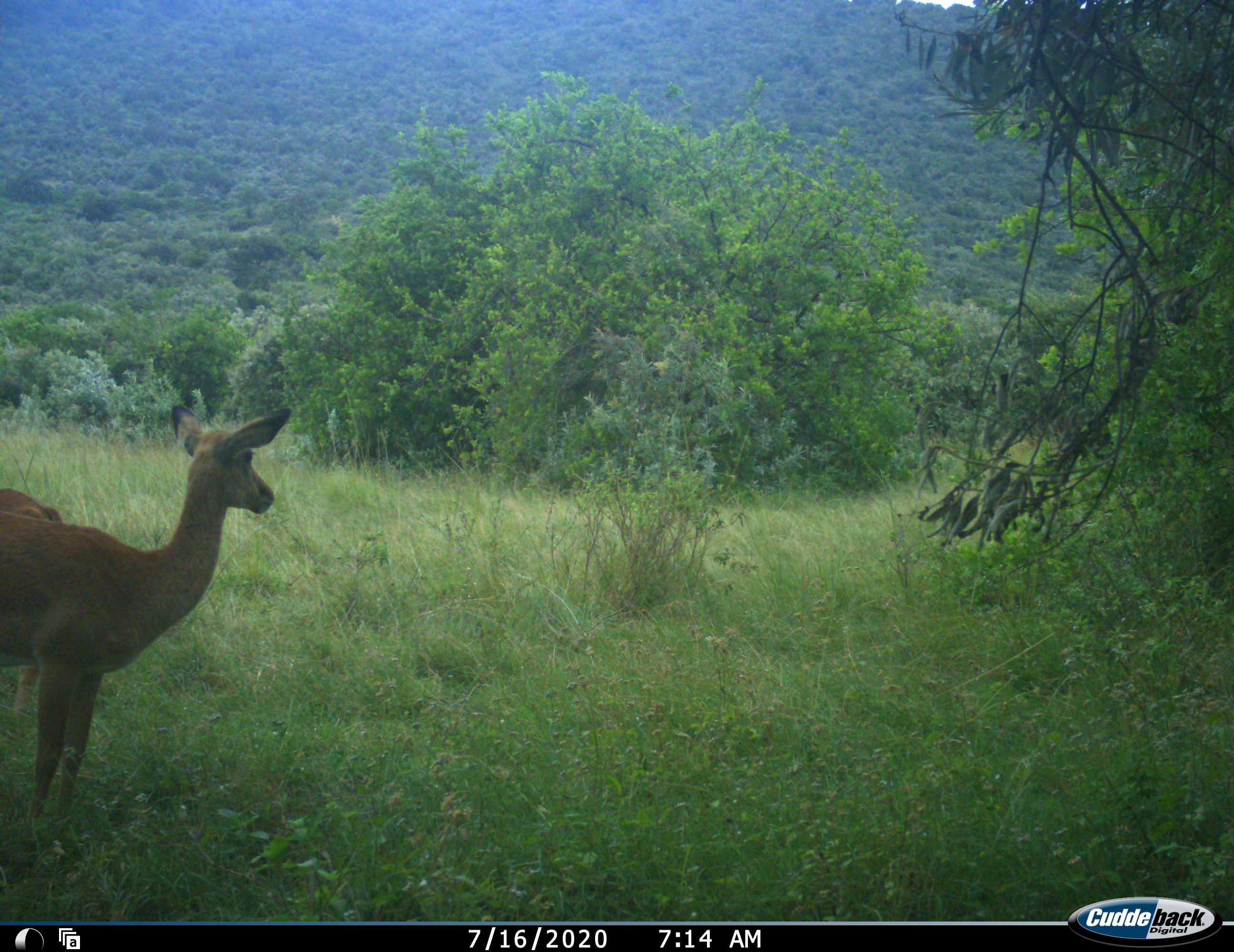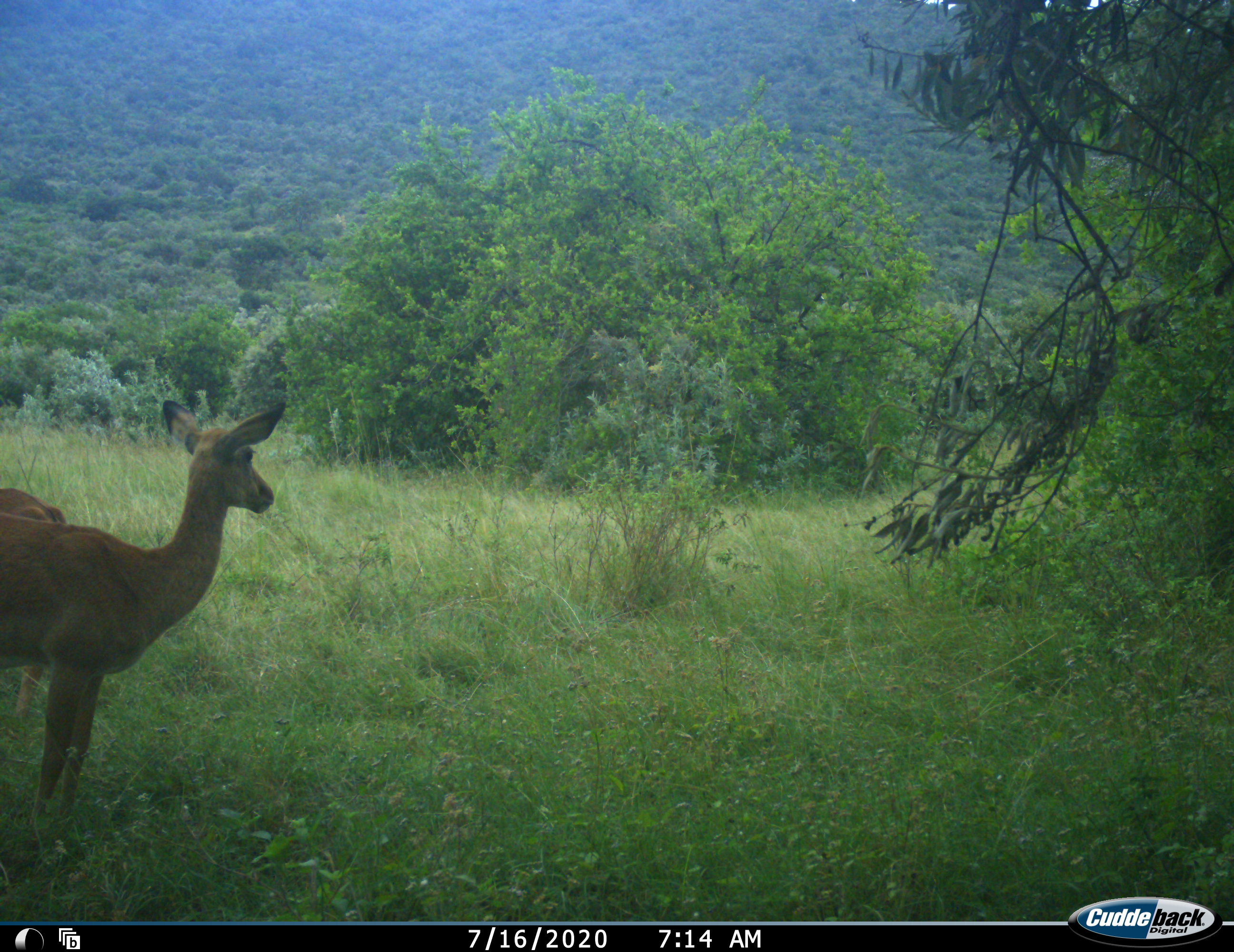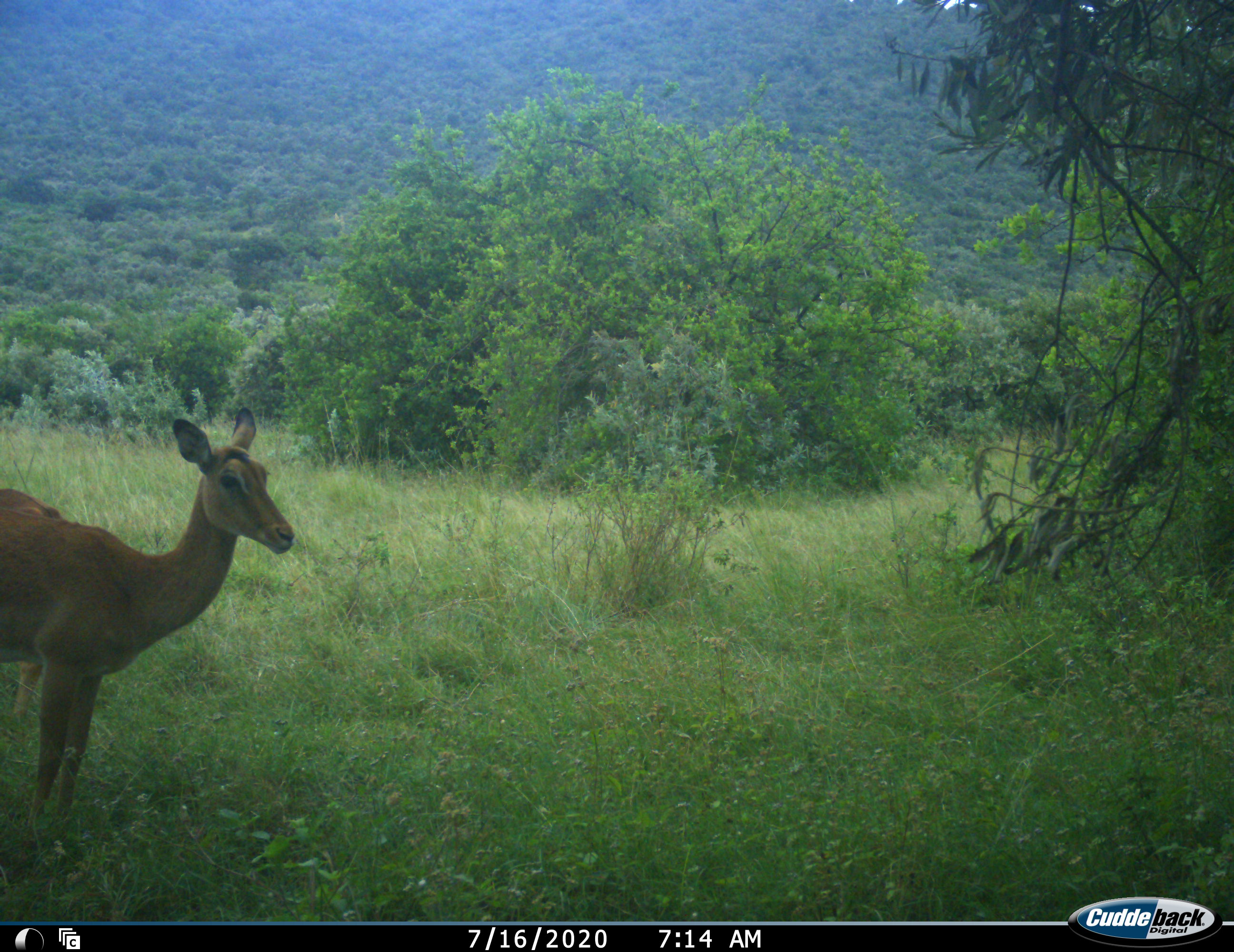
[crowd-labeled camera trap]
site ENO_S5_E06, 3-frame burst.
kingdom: Animalia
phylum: Chordata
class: Mammalia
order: Artiodactyla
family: Bovidae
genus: Aepyceros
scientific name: Aepyceros melampus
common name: impala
Impala (Aepyceros melampus), count 1. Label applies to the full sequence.